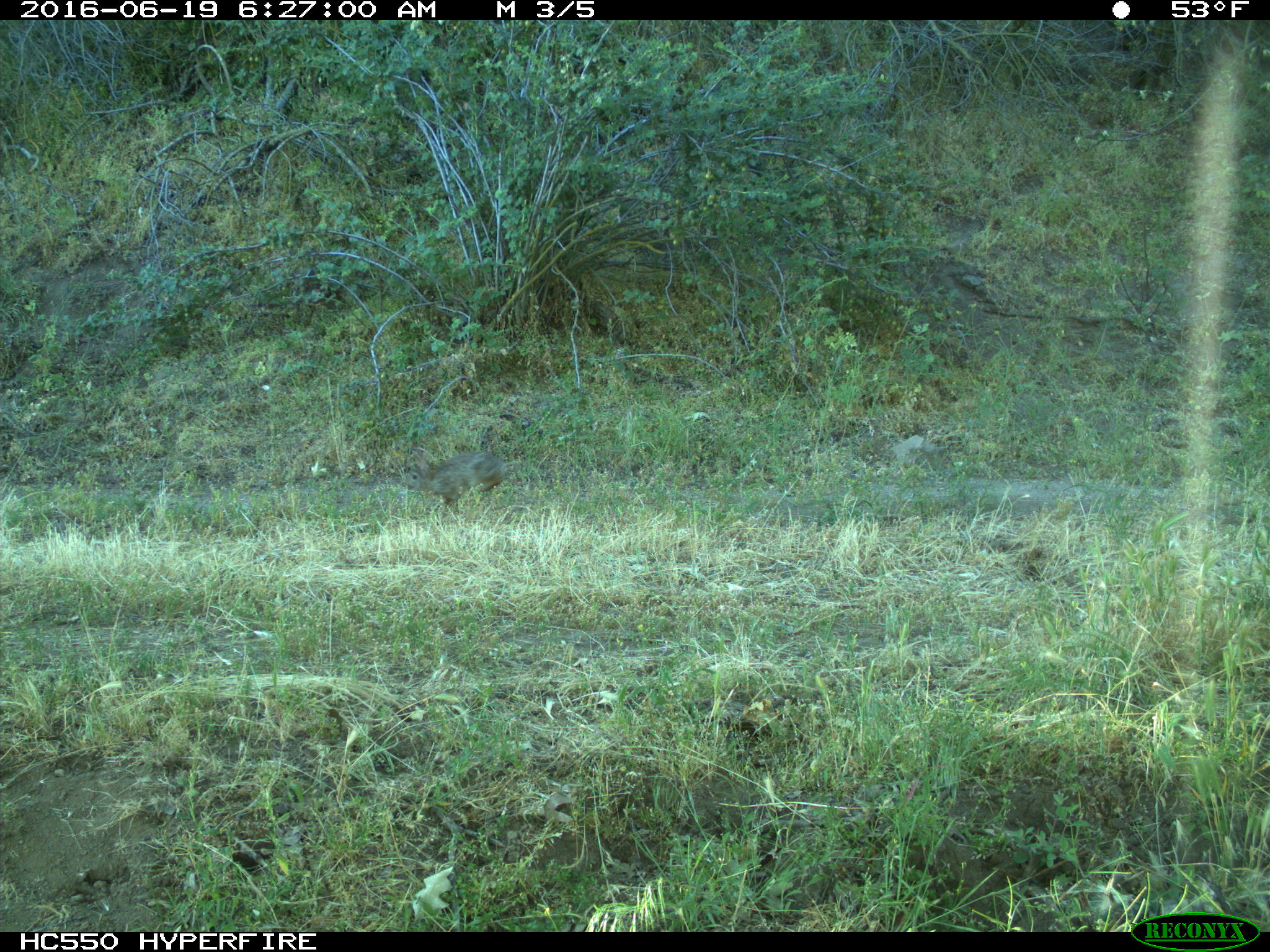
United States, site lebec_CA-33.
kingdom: Animalia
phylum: Chordata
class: Mammalia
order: Lagomorpha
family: Leporidae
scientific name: Leporidae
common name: rabbits and hares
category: unidentified rabbit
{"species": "unidentified rabbit (rabbits and hares) (Leporidae)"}